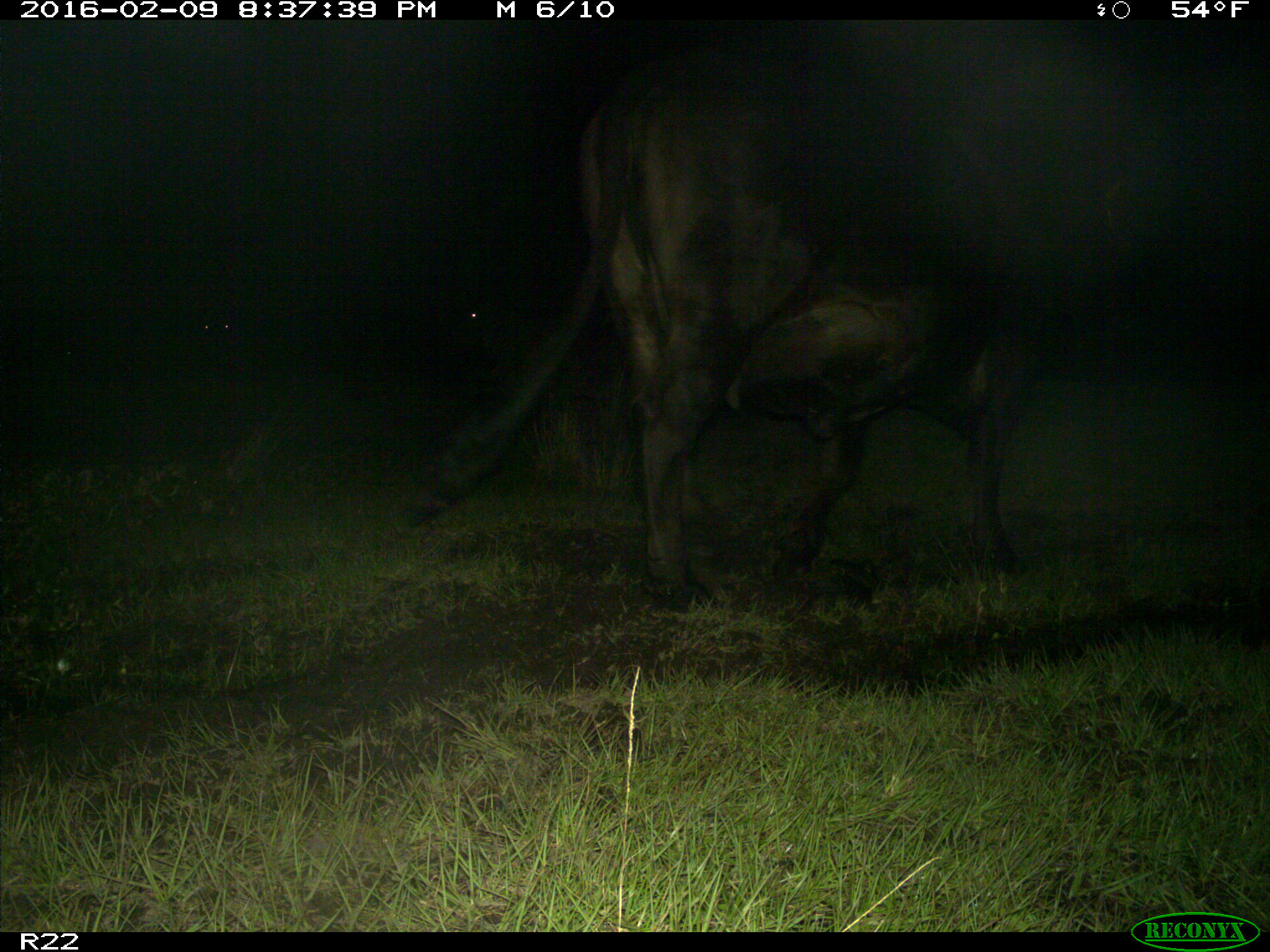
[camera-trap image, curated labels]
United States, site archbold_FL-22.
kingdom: Animalia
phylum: Chordata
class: Mammalia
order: Artiodactyla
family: Bovidae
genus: Bos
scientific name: Bos taurus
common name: domestic cow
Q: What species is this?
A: Bos taurus (domestic cow).